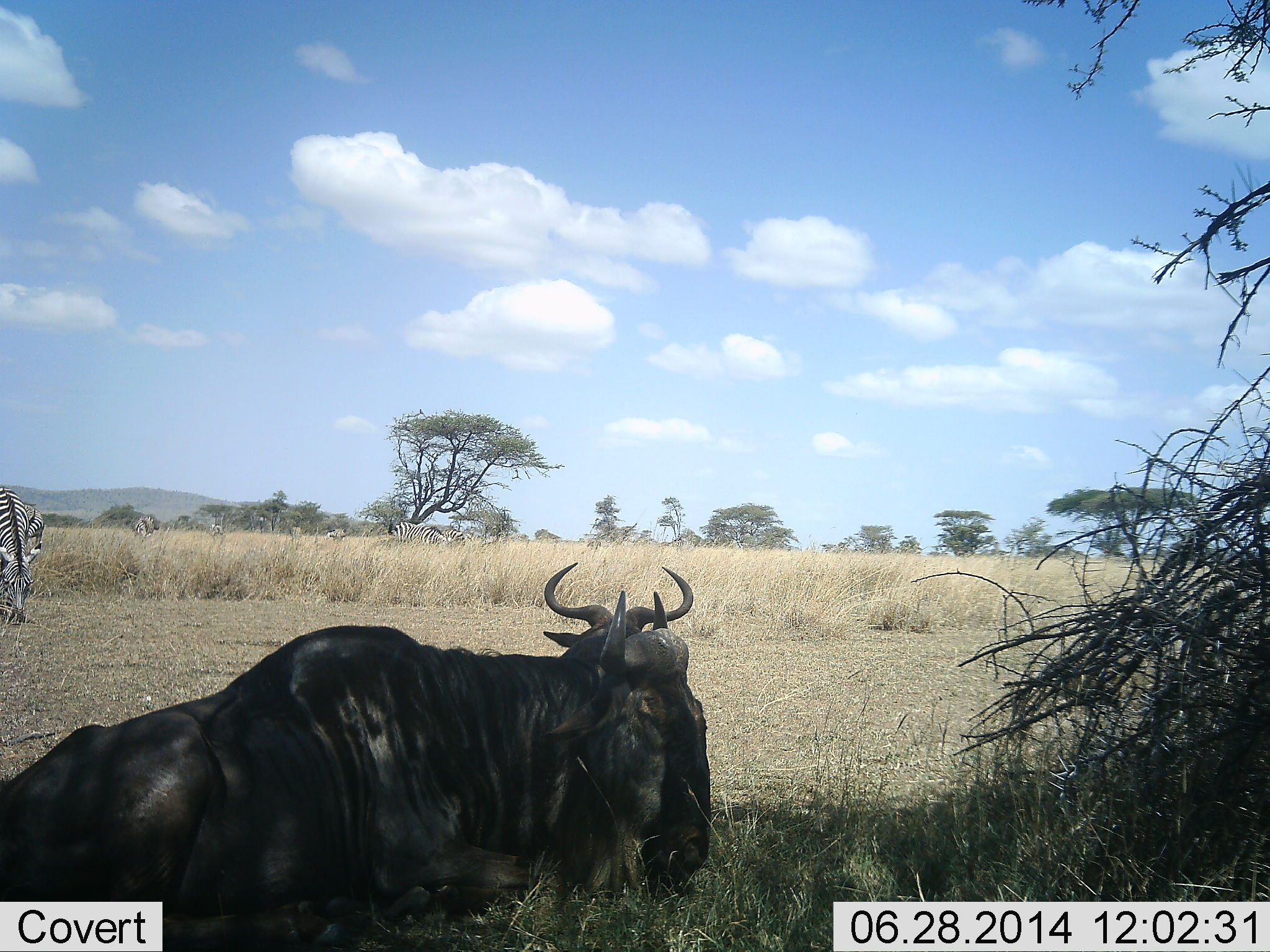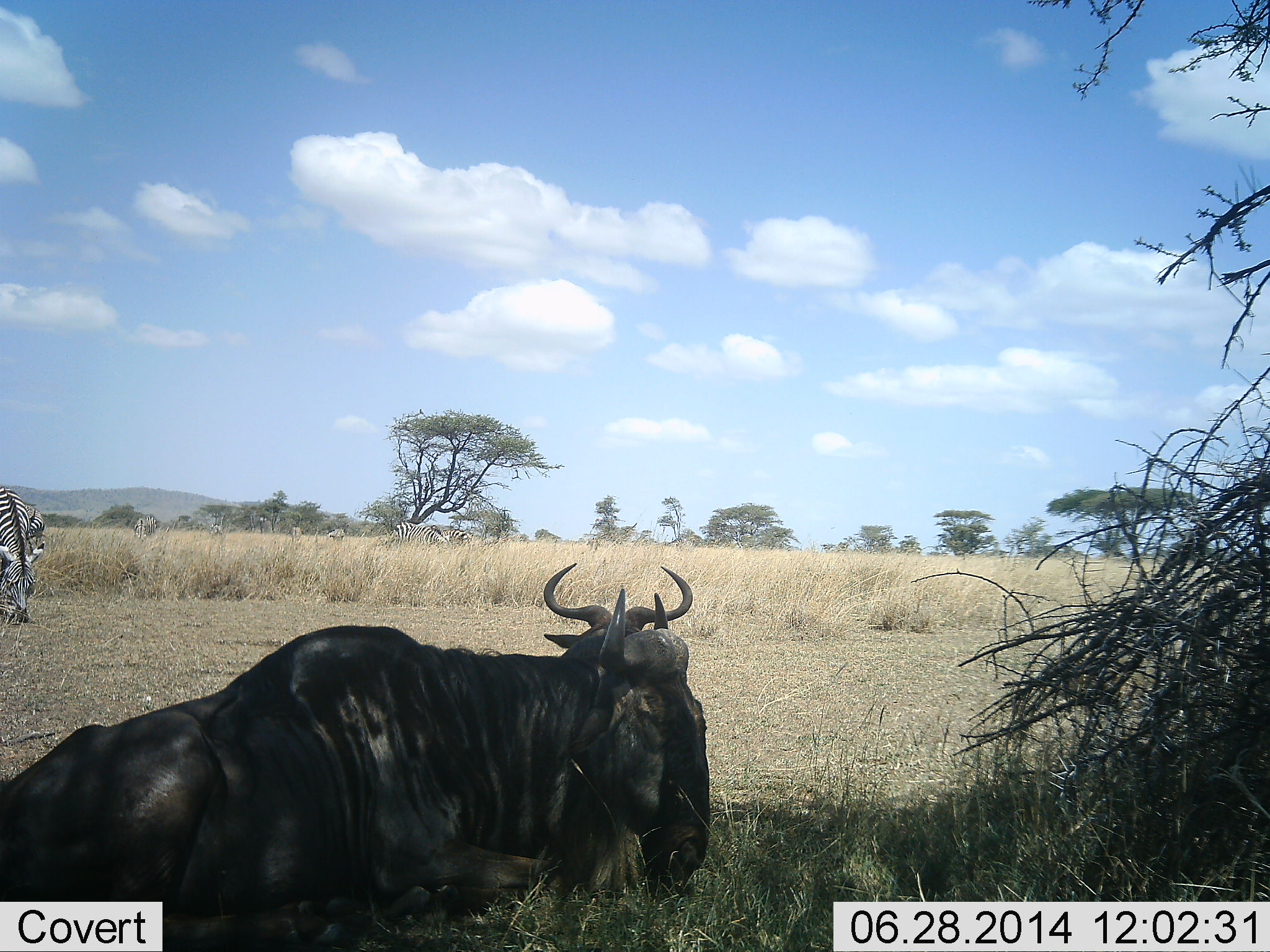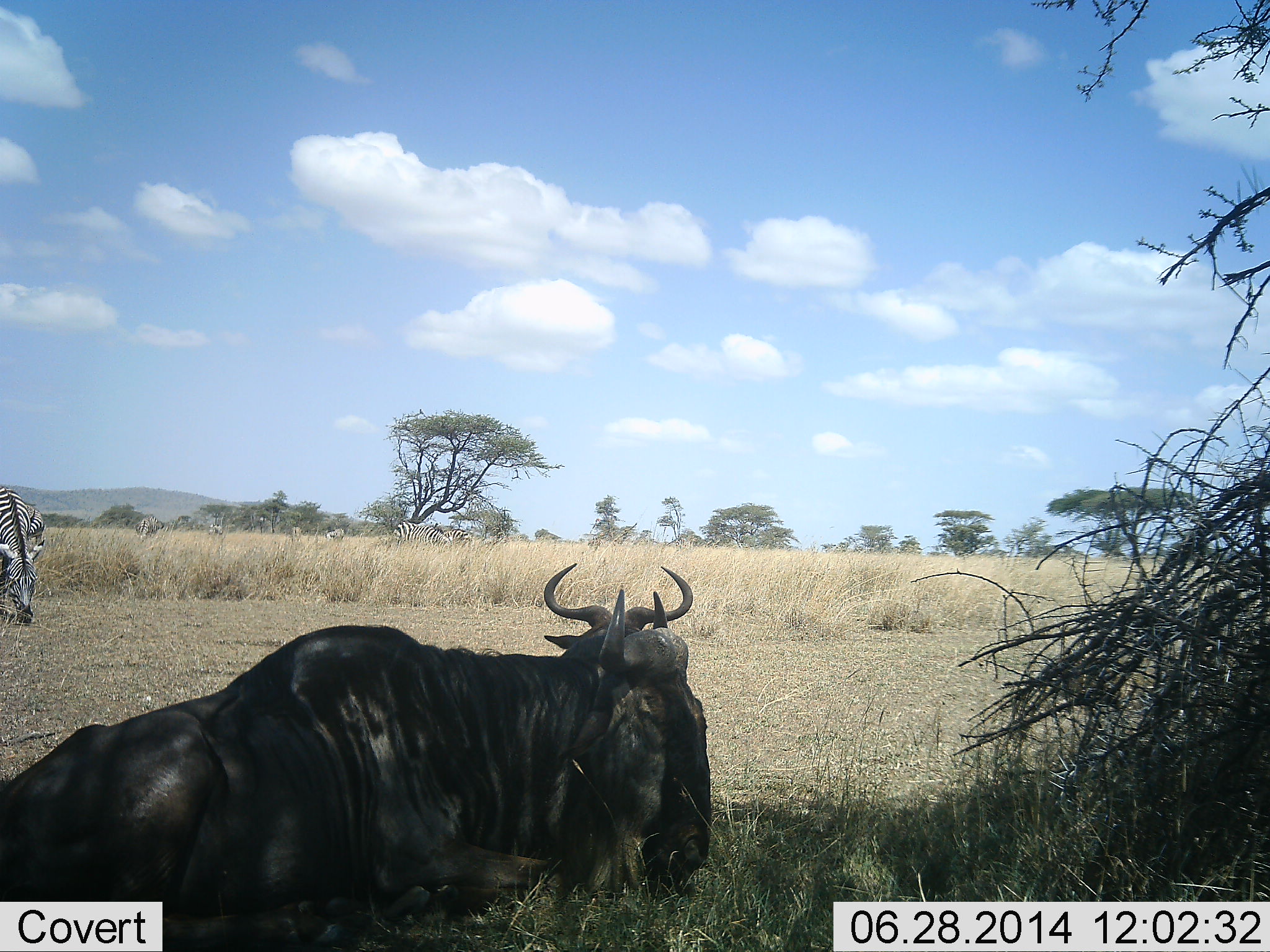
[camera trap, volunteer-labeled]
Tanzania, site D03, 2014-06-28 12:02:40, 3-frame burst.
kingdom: Animalia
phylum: Chordata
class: Mammalia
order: Artiodactyla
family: Bovidae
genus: Connochaetes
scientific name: Connochaetes taurinus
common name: blue wildebeest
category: wildebeest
Wildebeest (blue wildebeest) (Connochaetes taurinus), count 1. Behavior (volunteer vote fractions): standing 20%, resting 50%, moving 0%, interacting 10%. Young present (vote fraction): 0%. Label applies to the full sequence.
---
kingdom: Animalia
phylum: Chordata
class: Mammalia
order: Perissodactyla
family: Equidae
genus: Equus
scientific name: Equus quagga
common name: plains zebra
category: zebra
Zebra (plains zebra) (Equus quagga), count 1. Behavior (volunteer vote fractions): standing 0%, resting 0%, moving 30%, interacting 0%. Young present (vote fraction): 0%. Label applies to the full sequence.